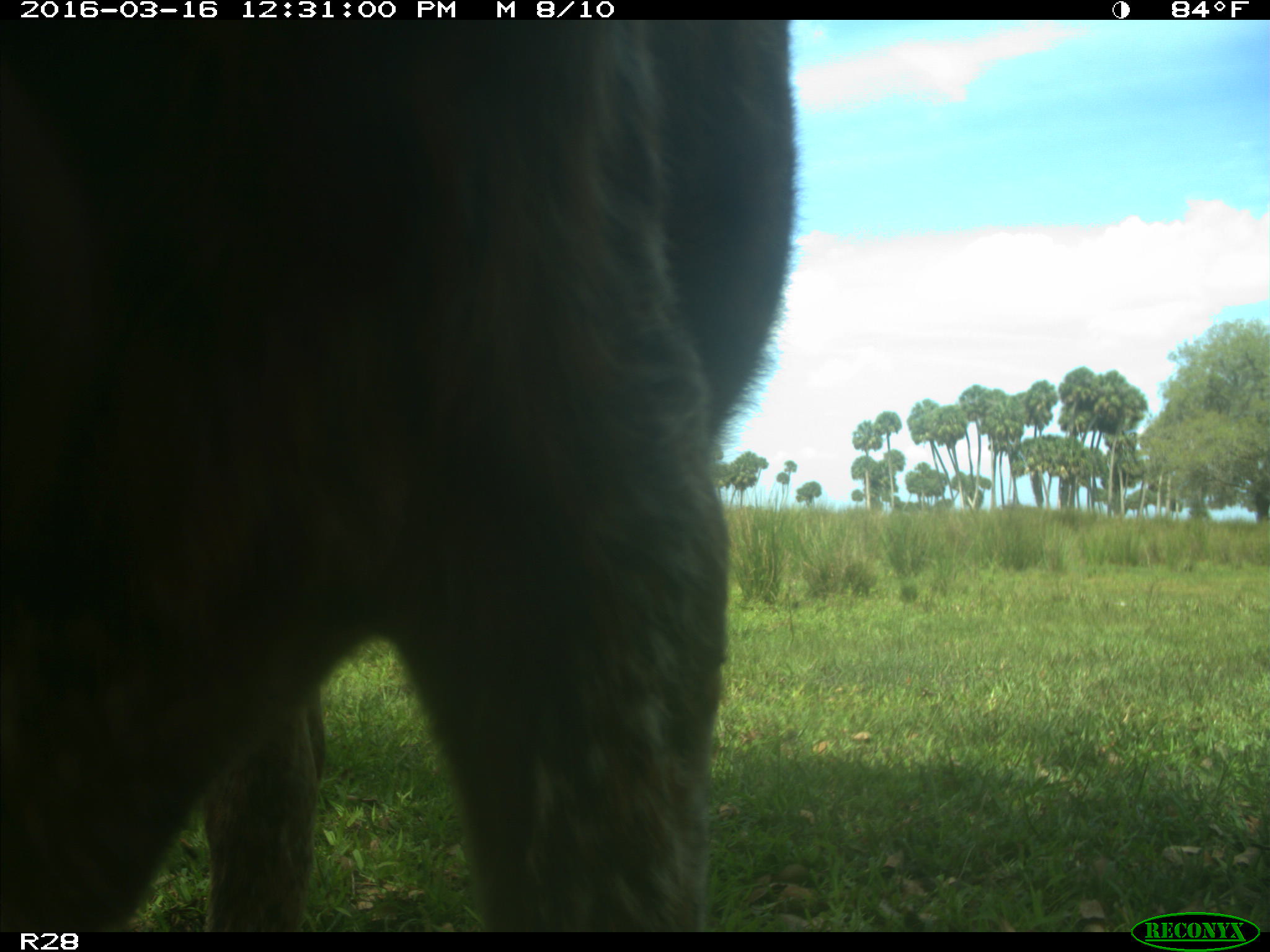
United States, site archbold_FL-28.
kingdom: Animalia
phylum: Chordata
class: Mammalia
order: Artiodactyla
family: Bovidae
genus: Bos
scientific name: Bos taurus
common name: domestic cow